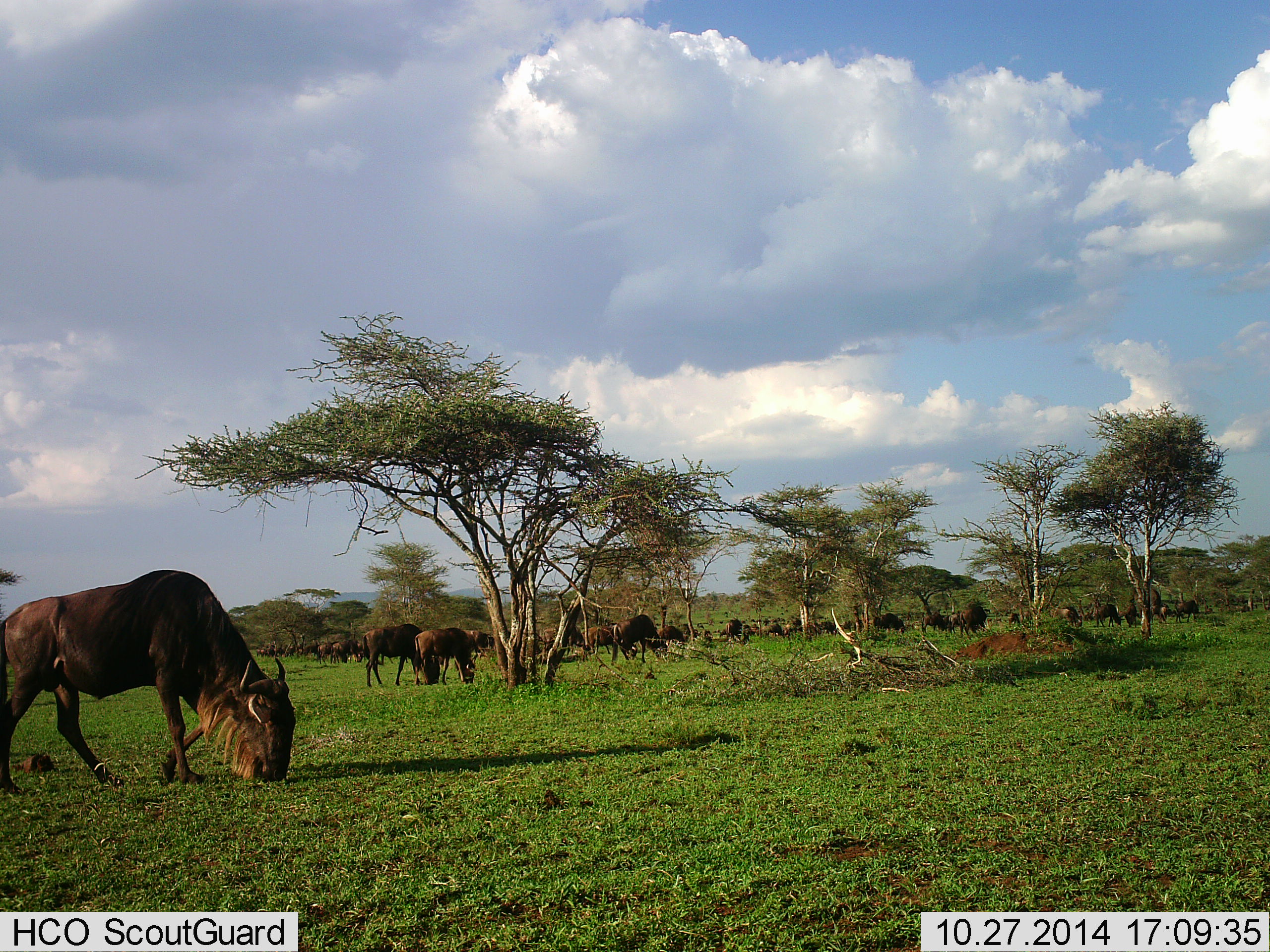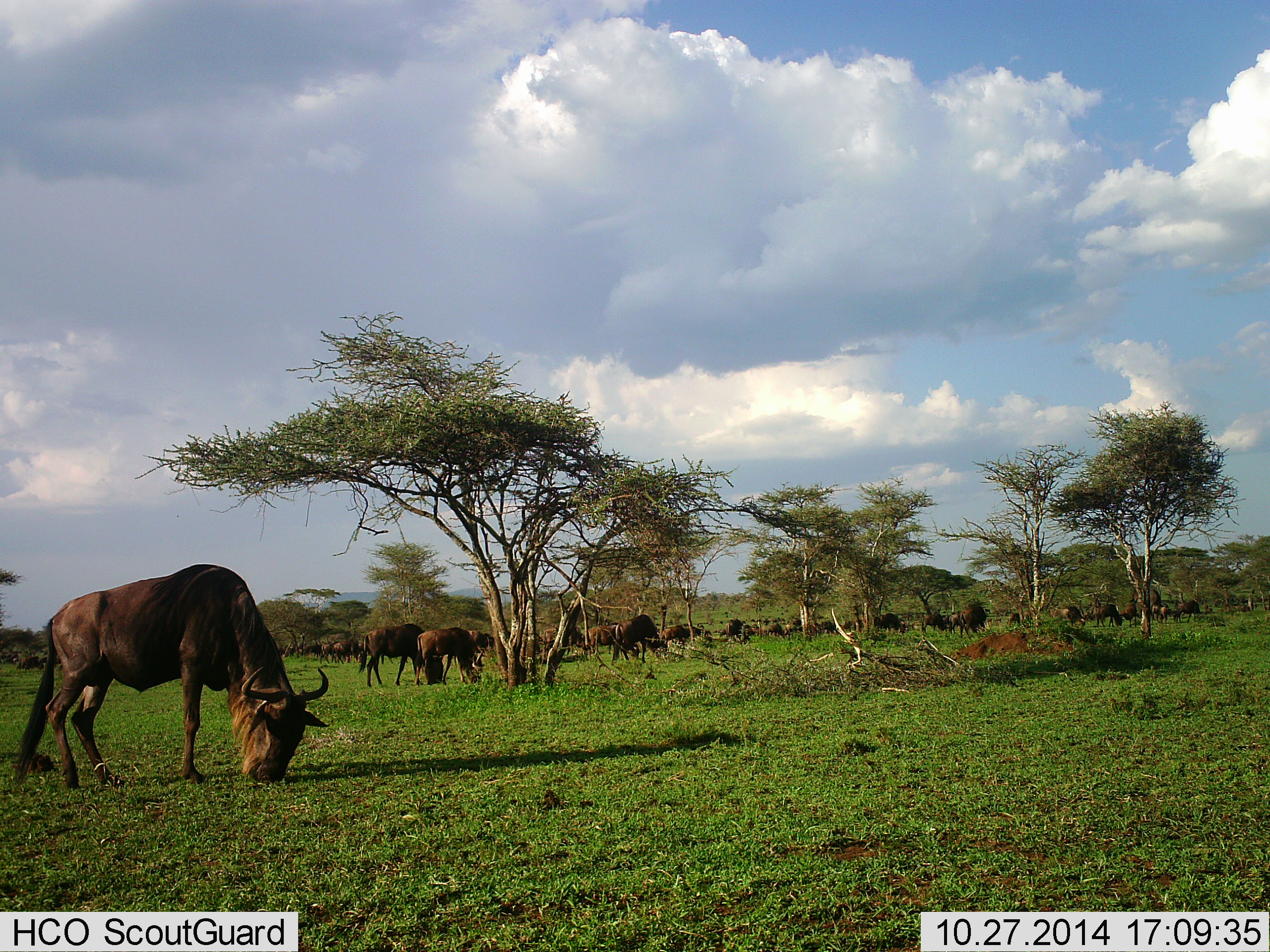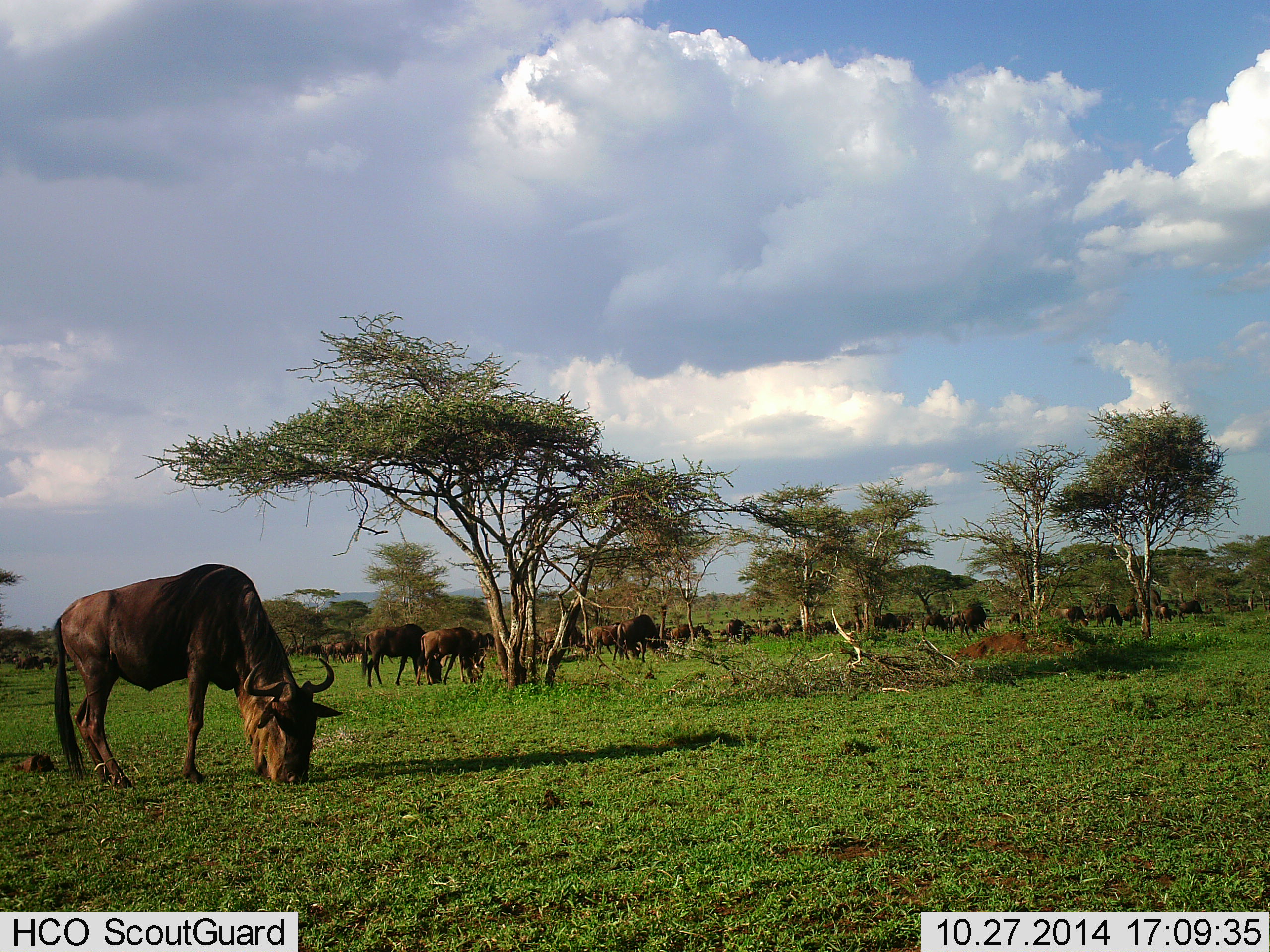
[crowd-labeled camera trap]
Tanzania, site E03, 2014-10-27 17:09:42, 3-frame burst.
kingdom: Animalia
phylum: Chordata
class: Mammalia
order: Artiodactyla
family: Bovidae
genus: Connochaetes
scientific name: Connochaetes taurinus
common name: blue wildebeest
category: wildebeest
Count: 11-50.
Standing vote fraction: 50%.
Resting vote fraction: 10%.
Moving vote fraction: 60%.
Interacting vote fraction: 10%.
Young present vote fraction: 0%.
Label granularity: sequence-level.